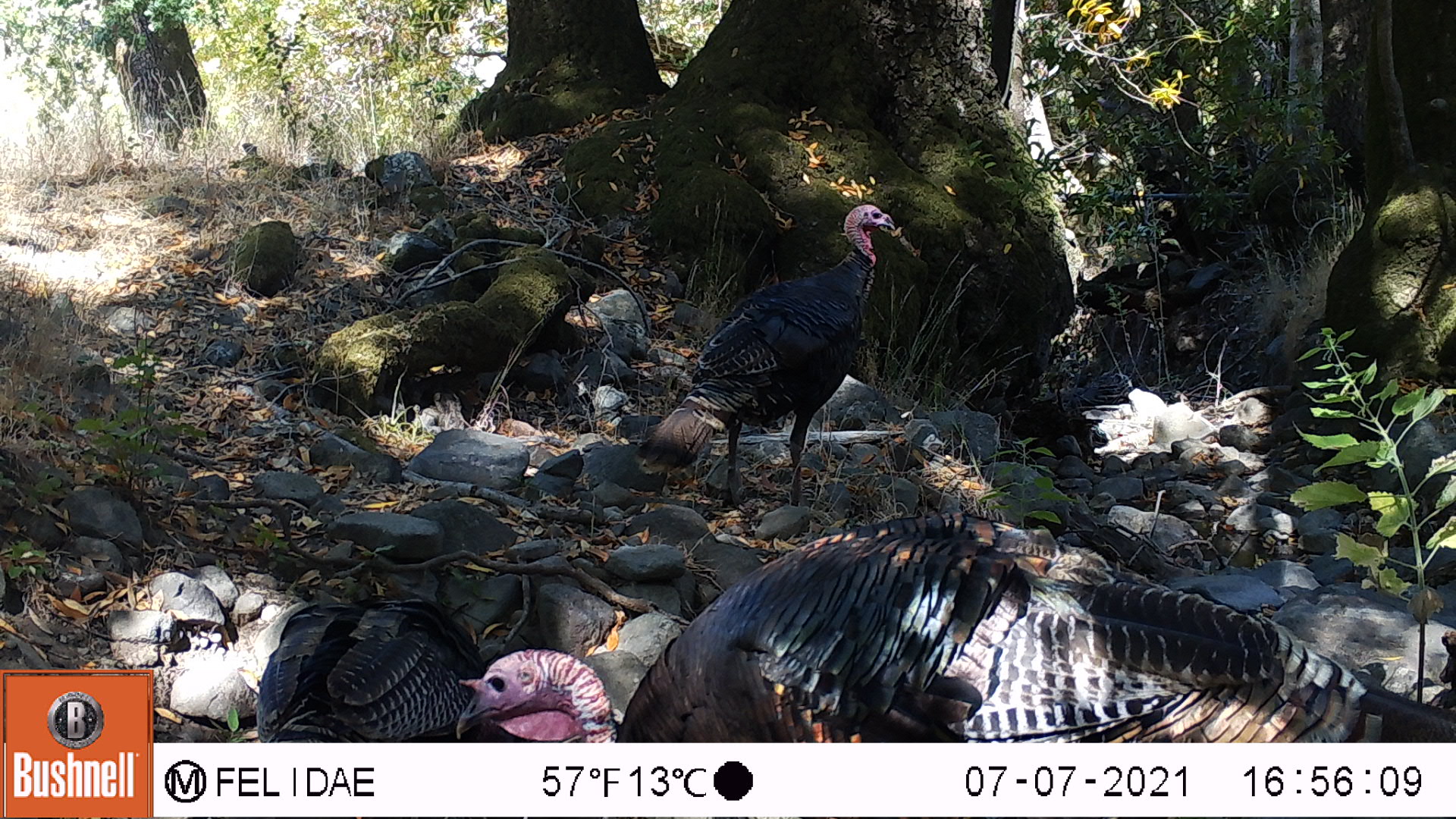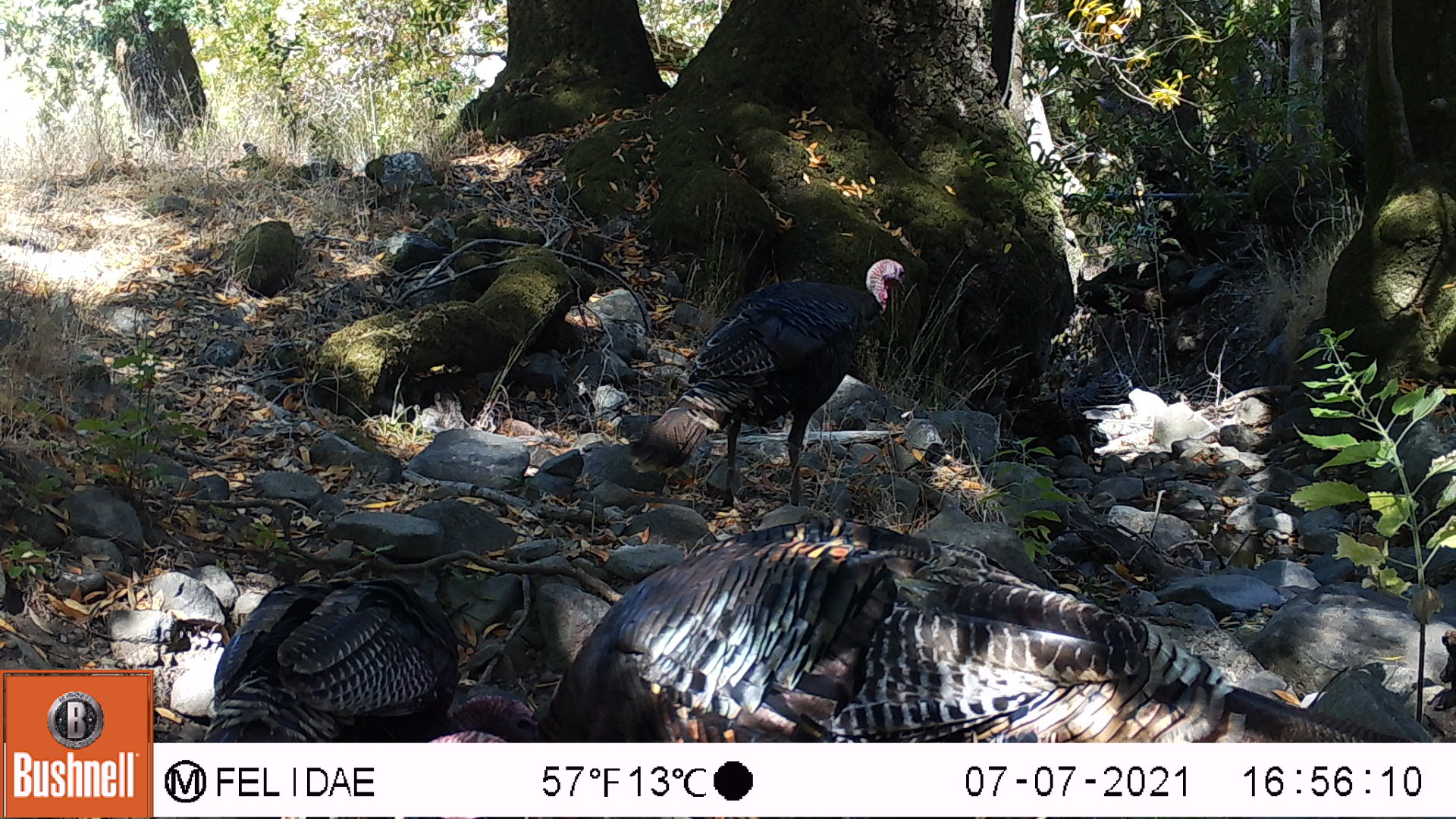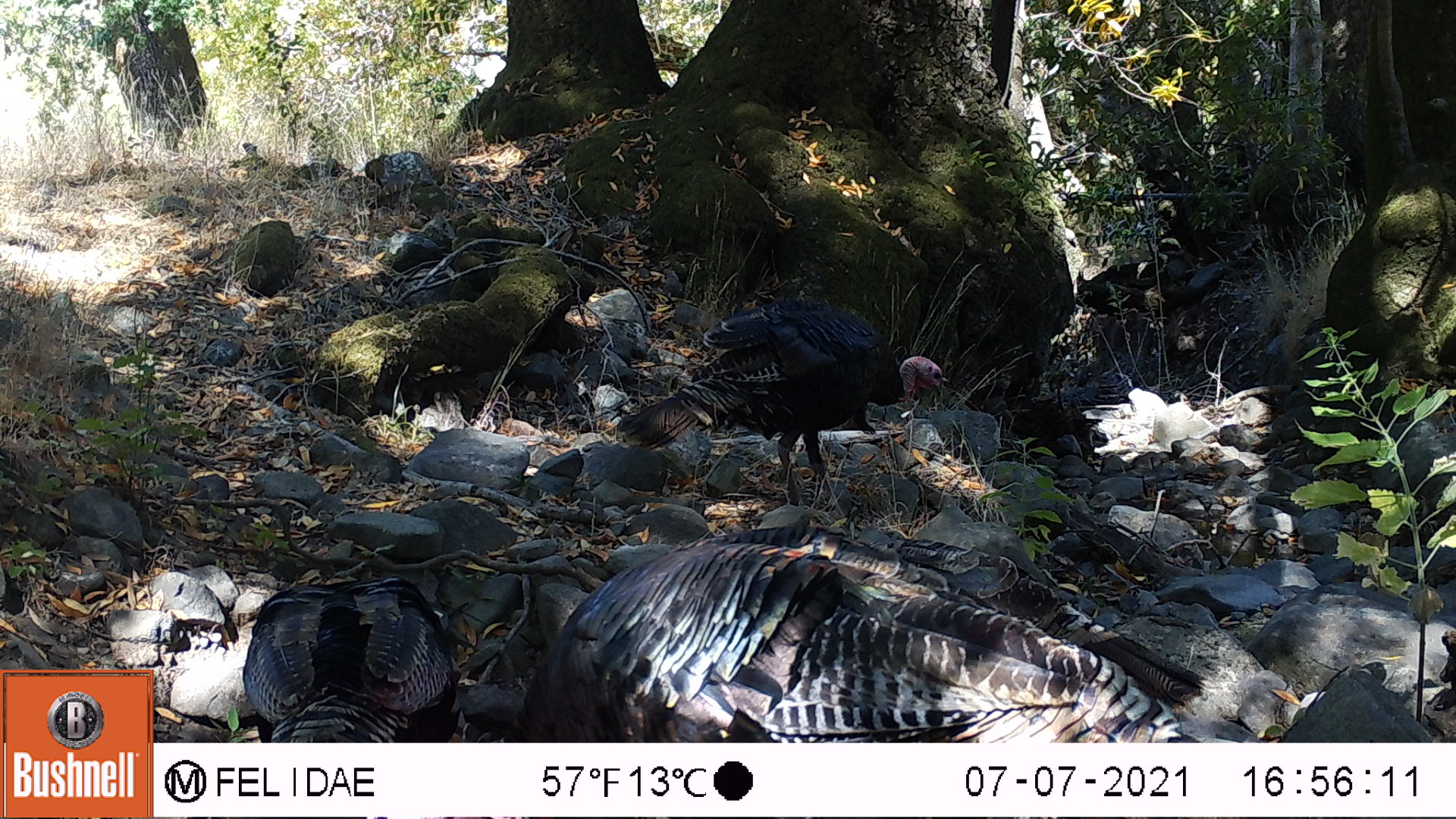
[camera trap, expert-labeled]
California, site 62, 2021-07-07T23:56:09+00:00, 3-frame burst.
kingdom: Animalia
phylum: Chordata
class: Aves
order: Galliformes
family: Phasianidae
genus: Meleagris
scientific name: Meleagris gallopavo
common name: turkey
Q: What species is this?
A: Turkey (Meleagris gallopavo).